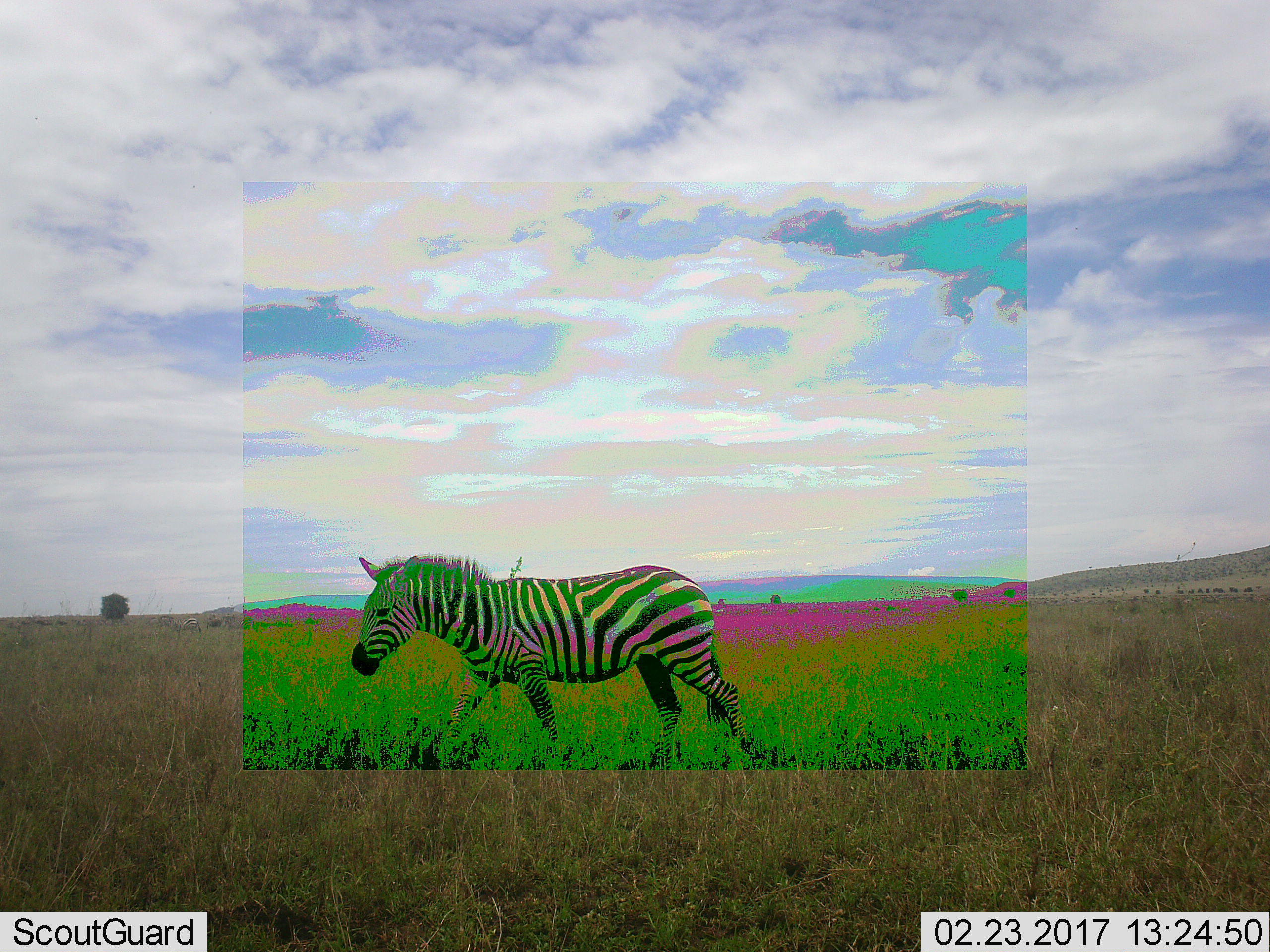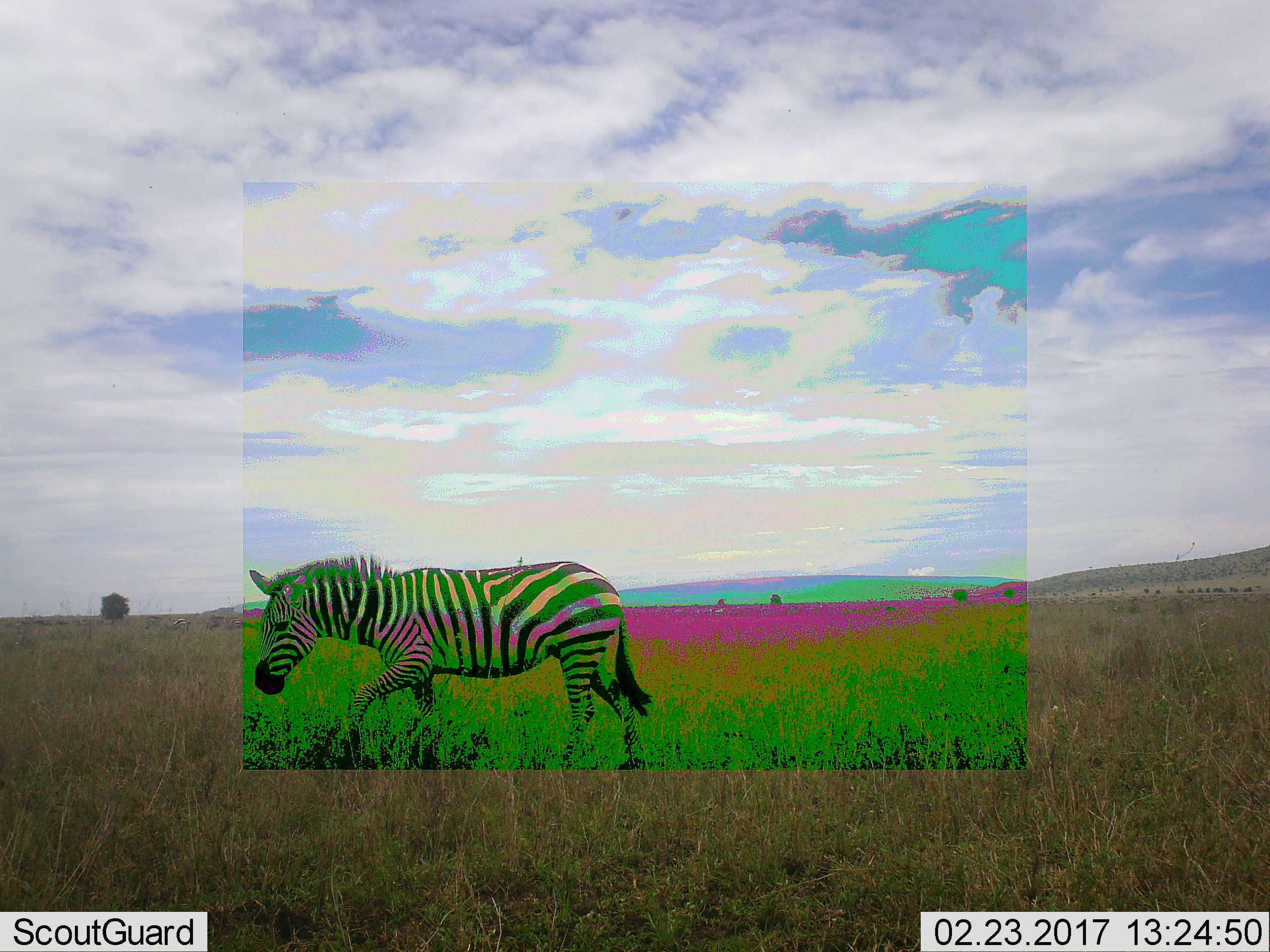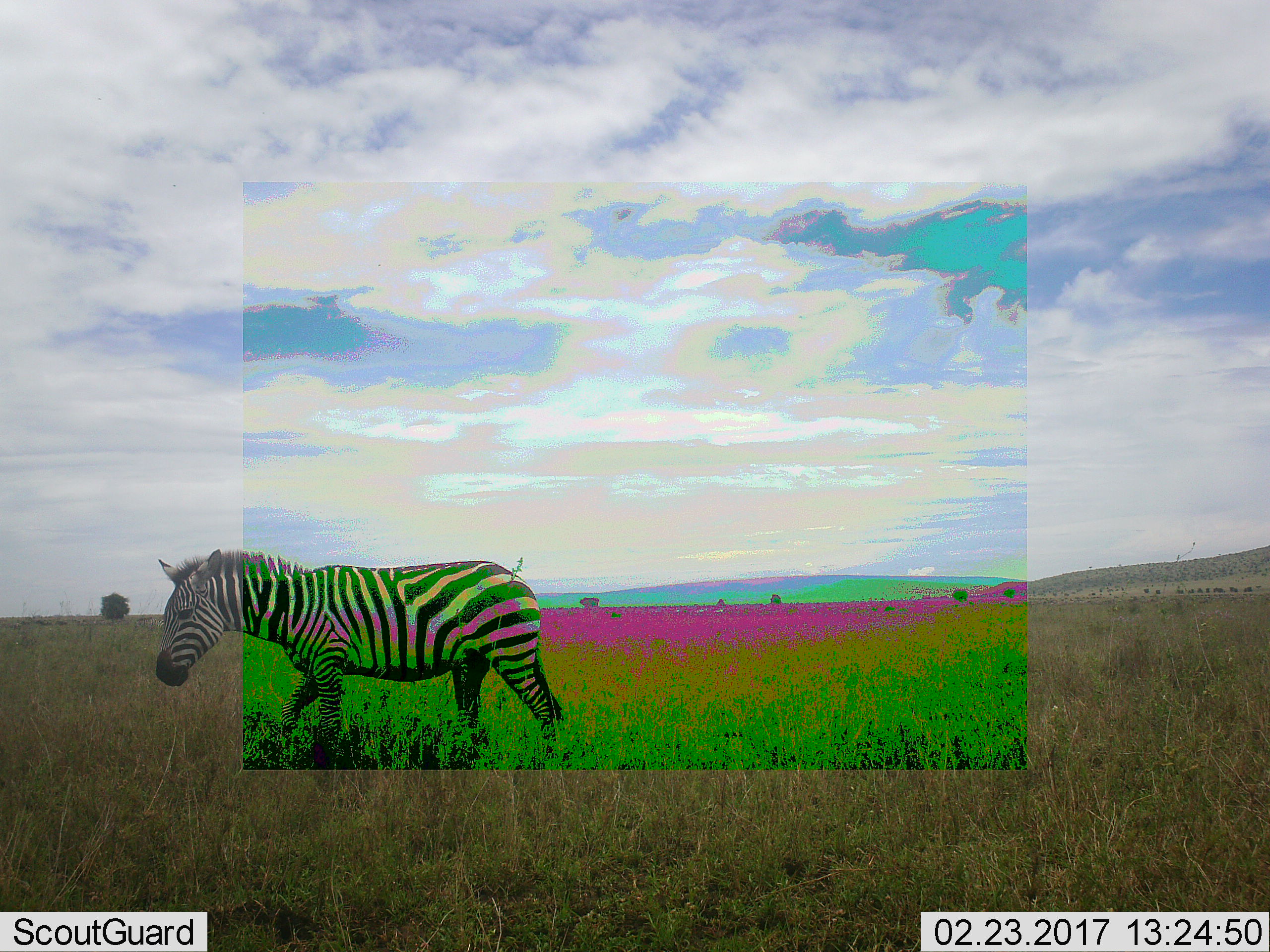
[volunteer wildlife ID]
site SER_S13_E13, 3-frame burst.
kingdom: Animalia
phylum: Chordata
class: Mammalia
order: Perissodactyla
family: Equidae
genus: Equus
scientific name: Equus quagga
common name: plains zebra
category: zebraplains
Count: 1.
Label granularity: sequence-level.